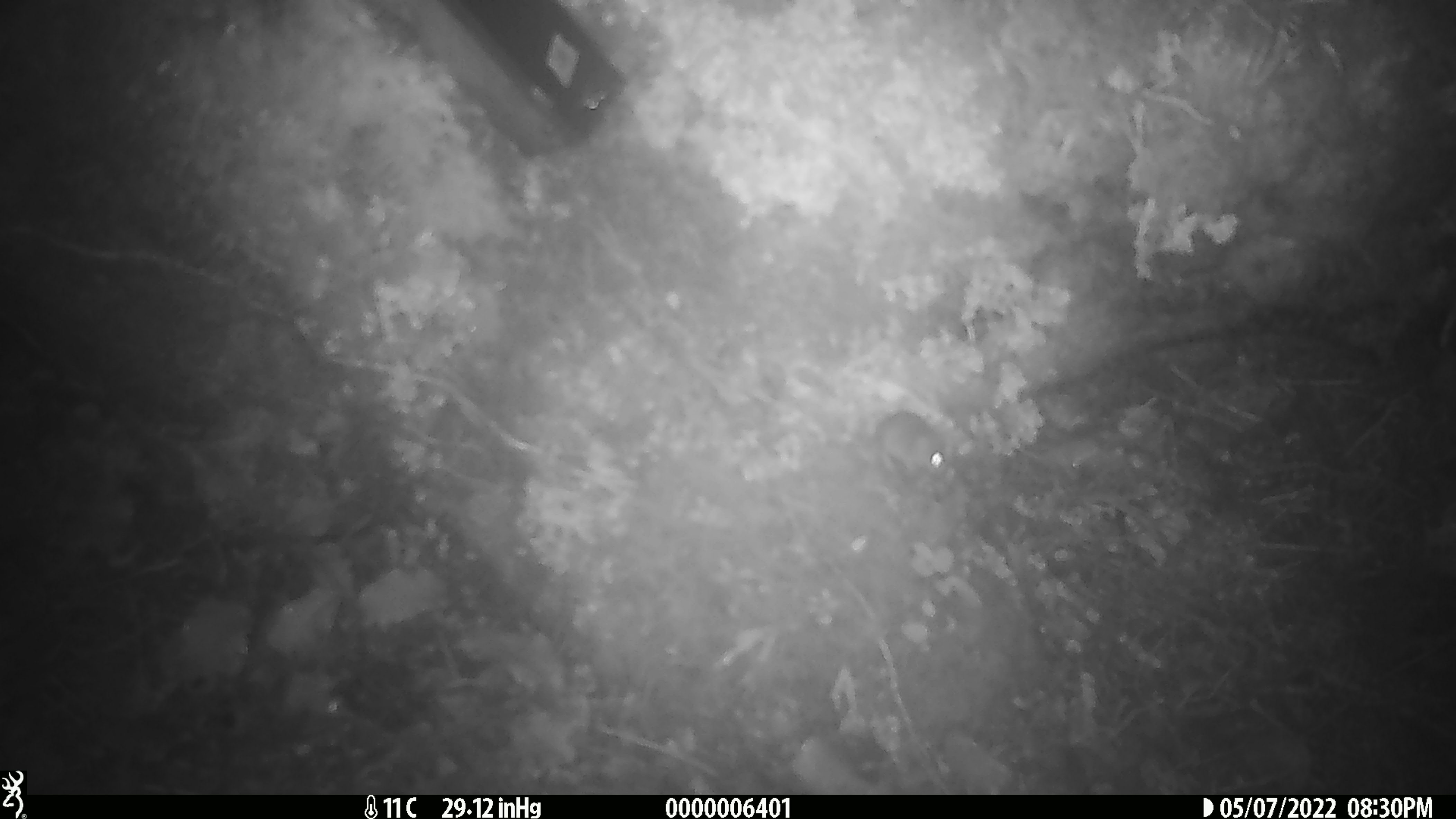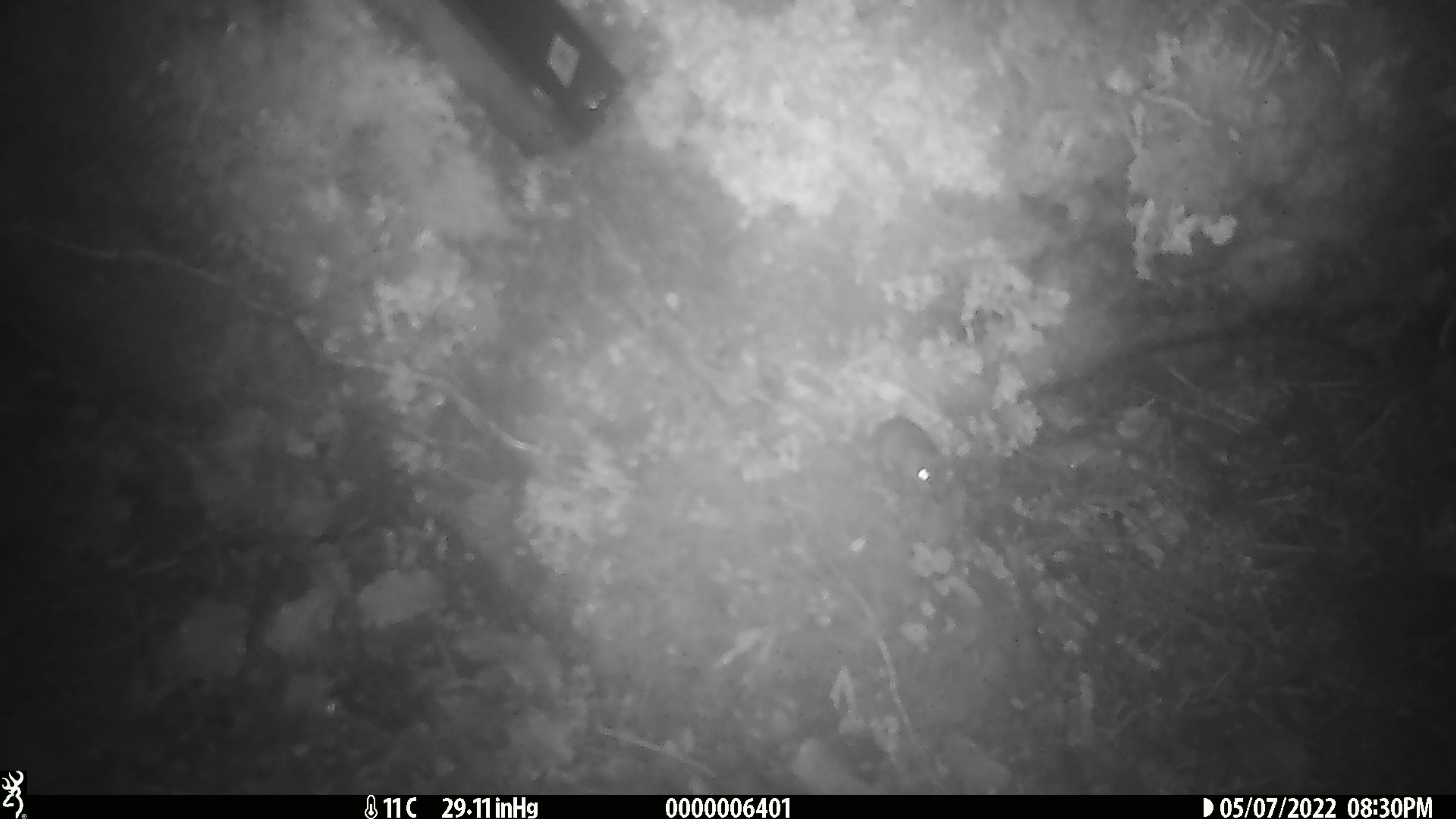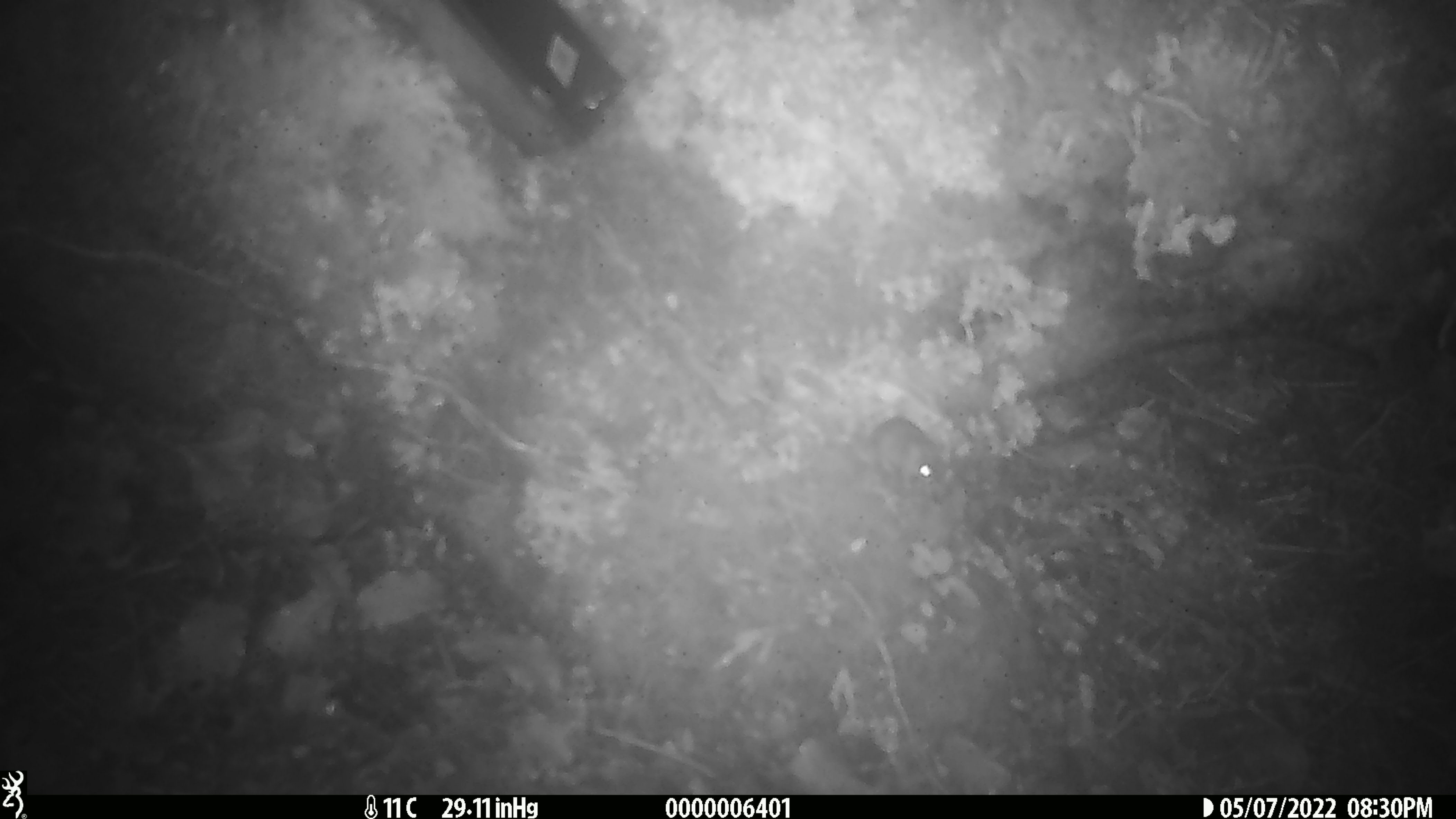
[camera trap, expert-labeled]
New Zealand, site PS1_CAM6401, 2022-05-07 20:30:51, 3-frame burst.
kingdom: Animalia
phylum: Chordata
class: Mammalia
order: Rodentia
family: Muridae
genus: Mus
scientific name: Mus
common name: mouse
Mouse (Mus).